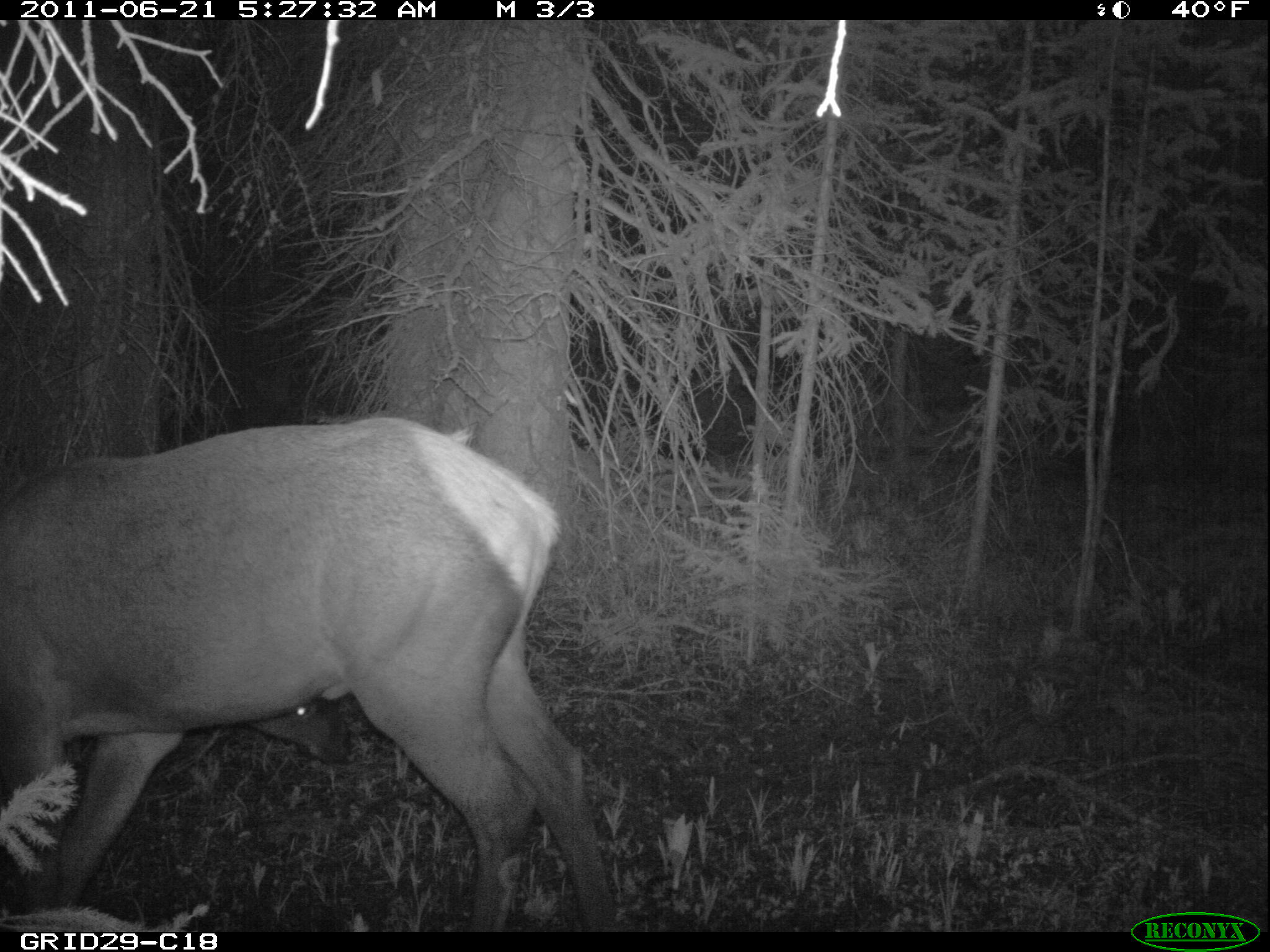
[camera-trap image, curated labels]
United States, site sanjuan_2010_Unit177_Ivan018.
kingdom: Animalia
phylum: Chordata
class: Mammalia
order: Artiodactyla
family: Cervidae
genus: Cervus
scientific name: Cervus elaphus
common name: red deer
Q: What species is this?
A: Cervus elaphus (red deer).